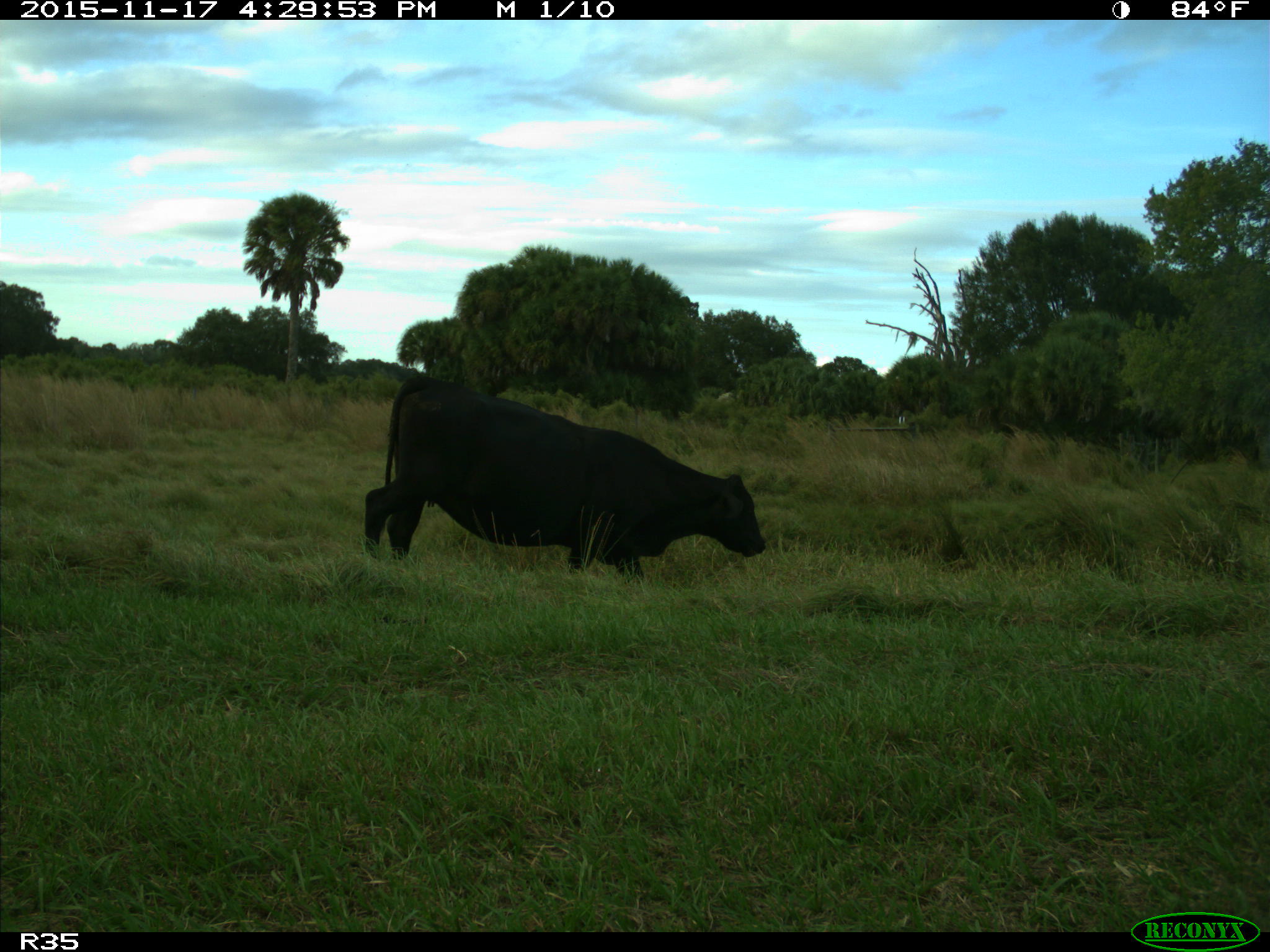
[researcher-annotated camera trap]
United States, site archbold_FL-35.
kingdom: Animalia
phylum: Chordata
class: Mammalia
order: Artiodactyla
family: Bovidae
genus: Bos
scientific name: Bos taurus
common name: domestic cow